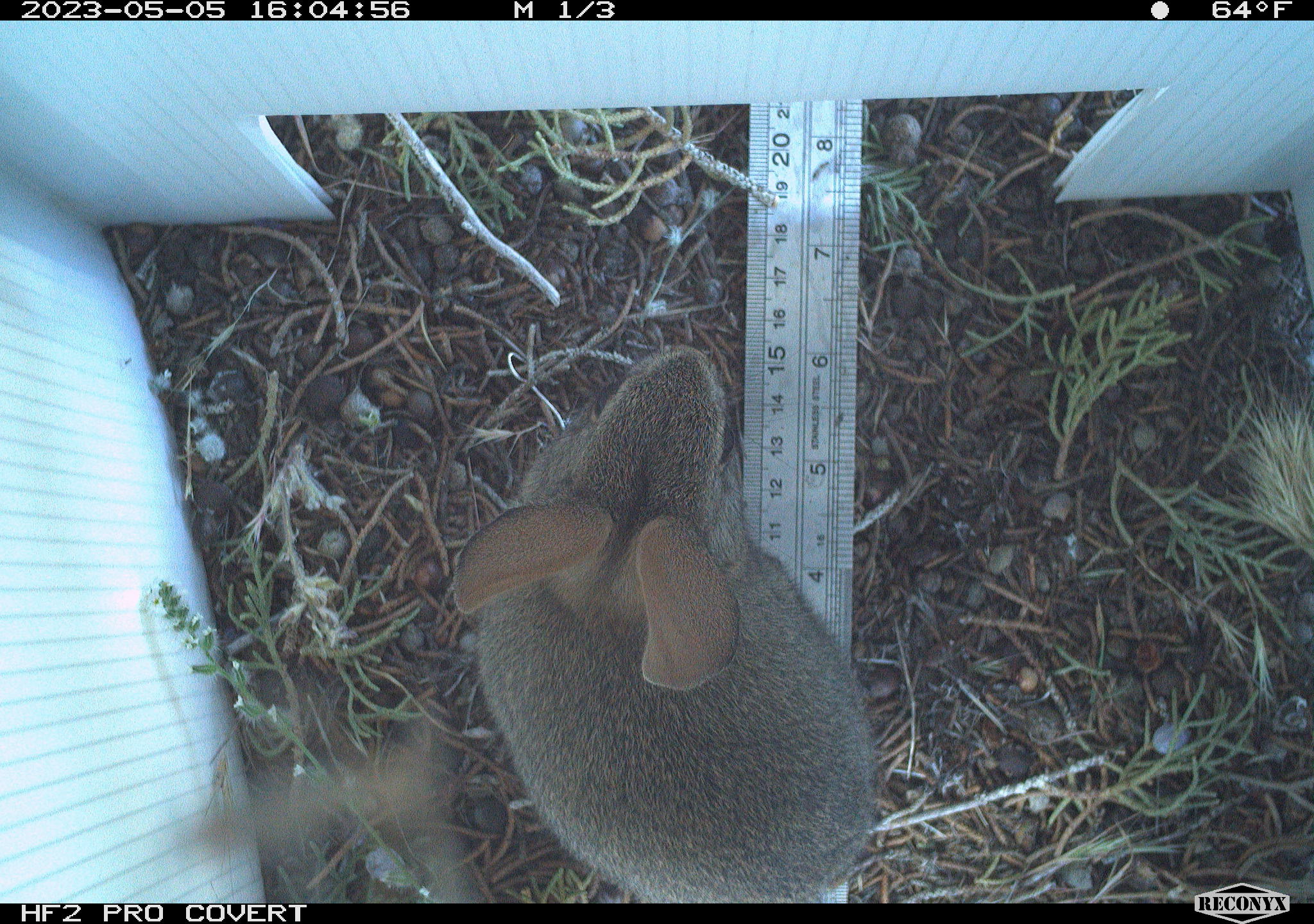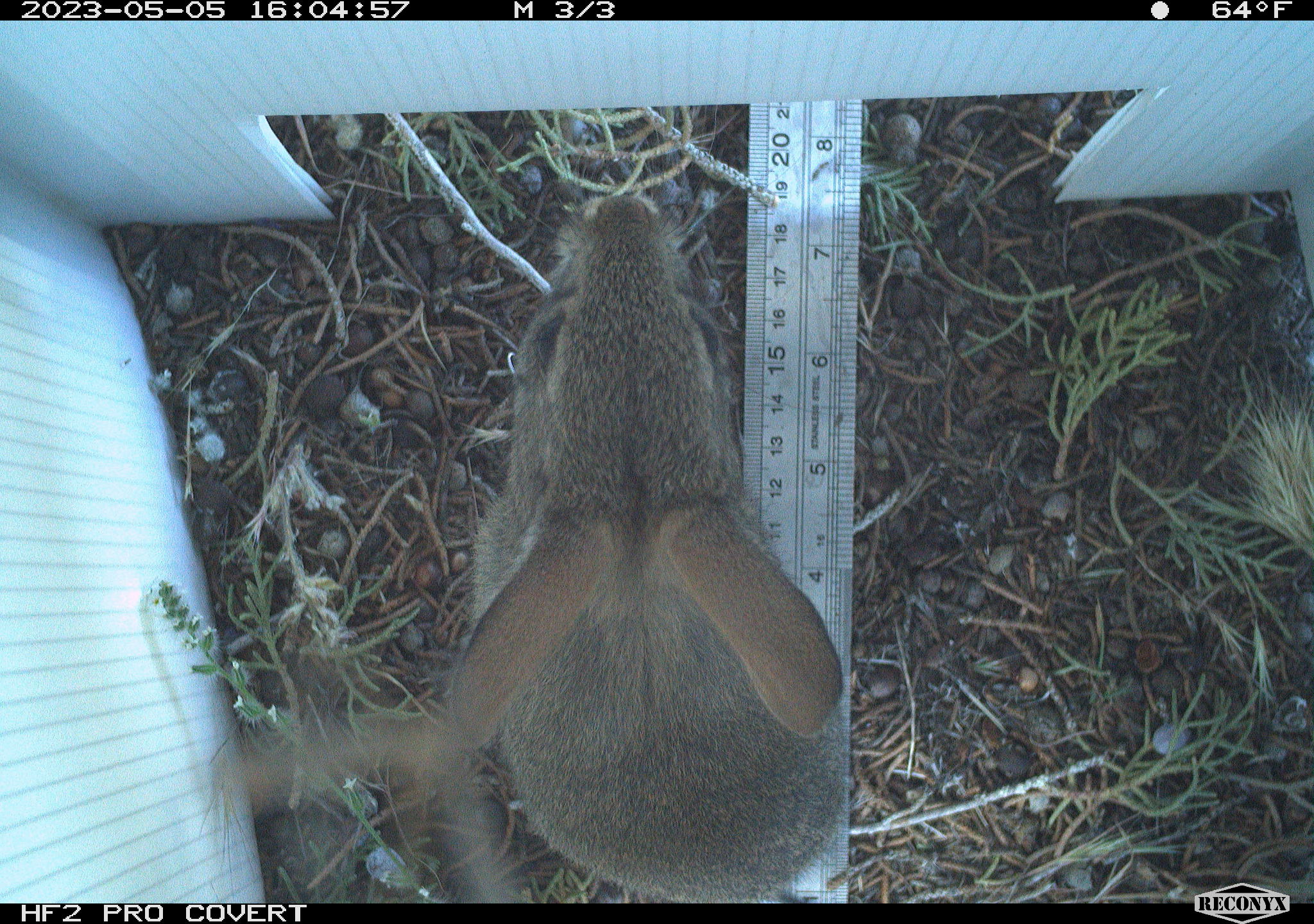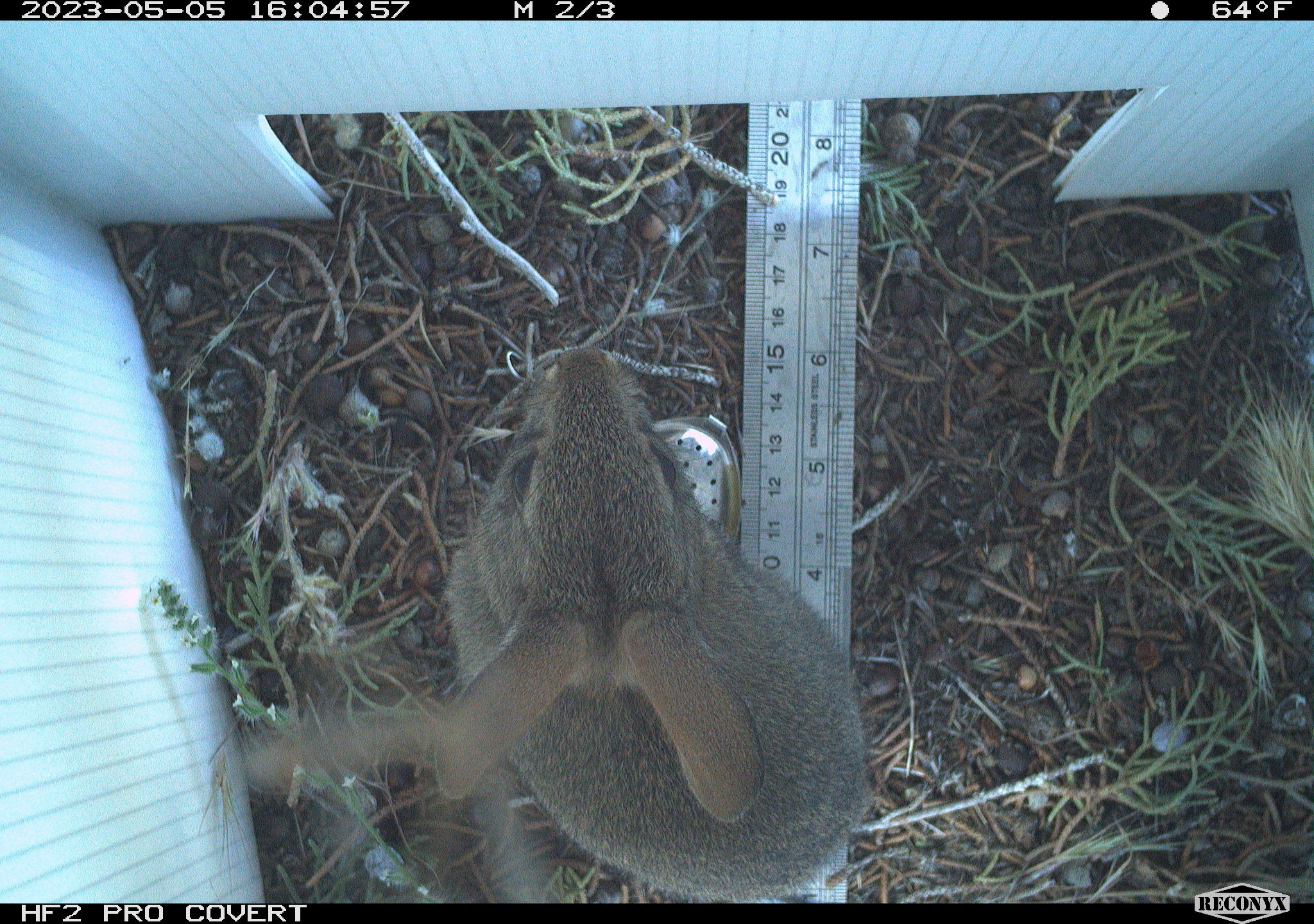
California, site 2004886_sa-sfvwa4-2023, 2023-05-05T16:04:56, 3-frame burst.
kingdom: Animalia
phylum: Chordata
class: Mammalia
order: Lagomorpha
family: Leporidae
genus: Sylvilagus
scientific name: Sylvilagus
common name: cottontail rabbits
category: sylvilagus species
Sylvilagus species (cottontail rabbits) (Sylvilagus).